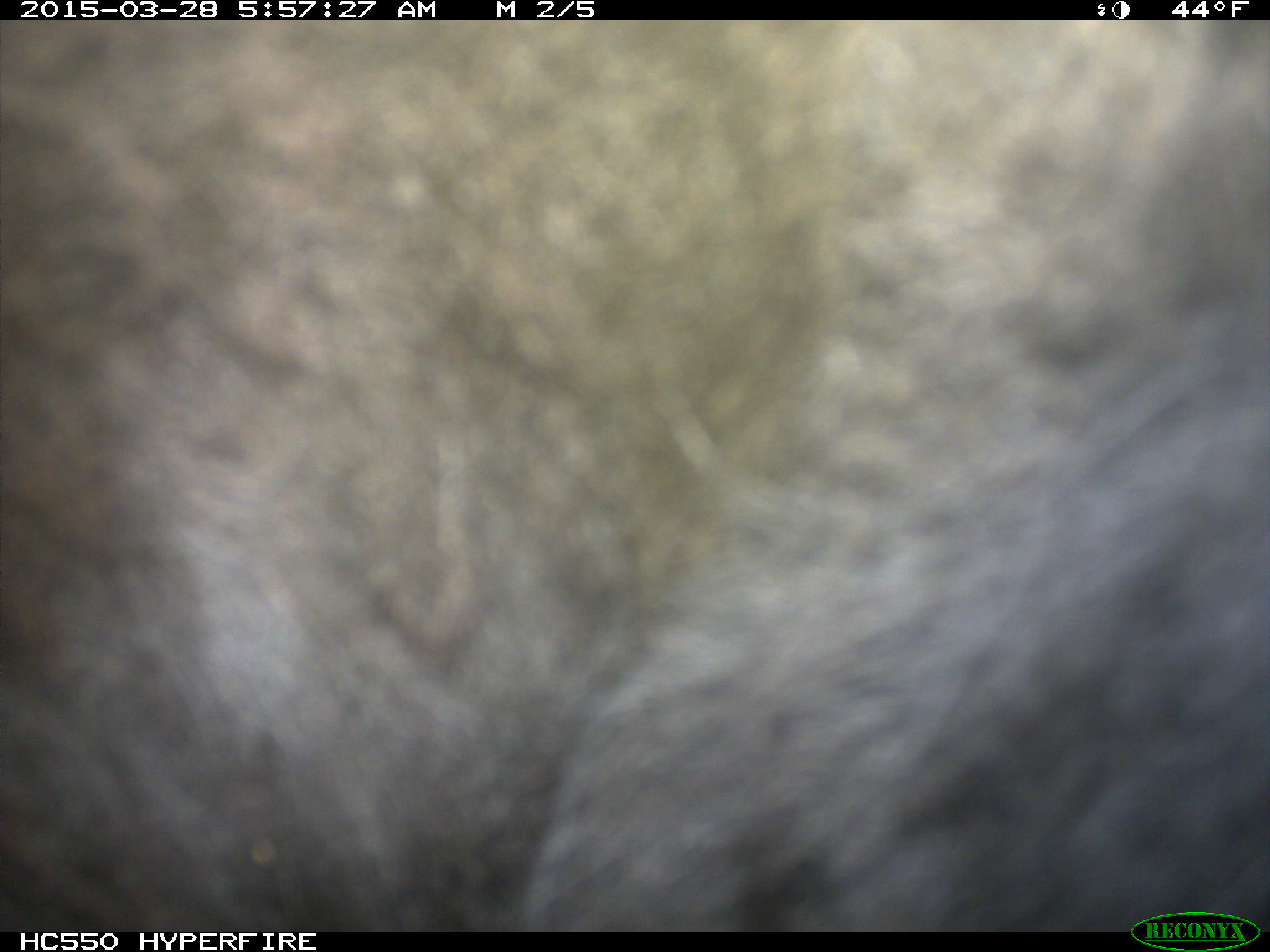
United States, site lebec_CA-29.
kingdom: Animalia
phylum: Chordata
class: Mammalia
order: Artiodactyla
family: Bovidae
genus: Bos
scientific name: Bos taurus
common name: domestic cow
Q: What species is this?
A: Bos taurus (domestic cow).